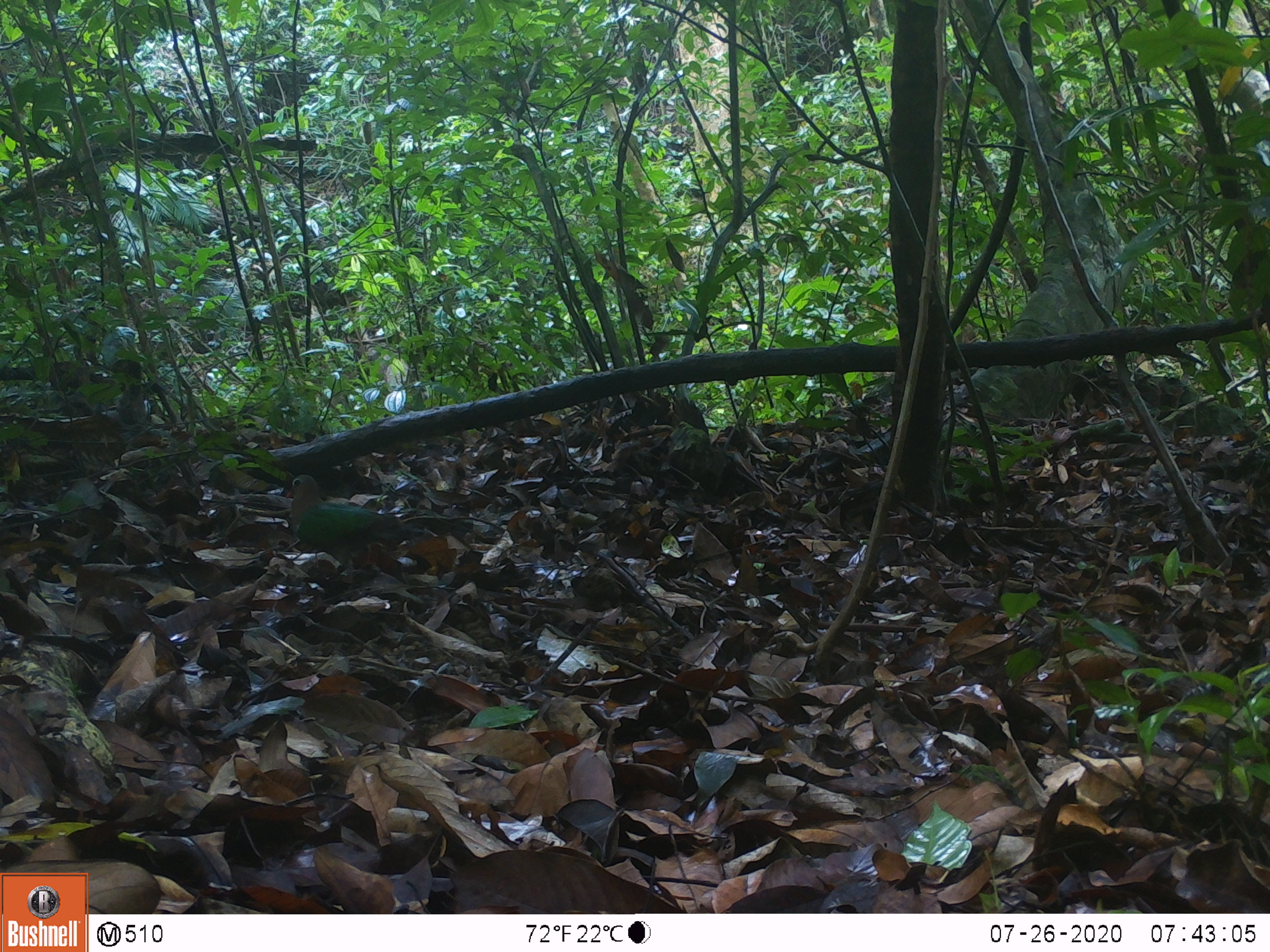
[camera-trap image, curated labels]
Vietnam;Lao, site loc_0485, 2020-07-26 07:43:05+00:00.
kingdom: Animalia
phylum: Chordata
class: Aves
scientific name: Aves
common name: bird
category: unidentified bird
Unidentified bird (bird) (Aves). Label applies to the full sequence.